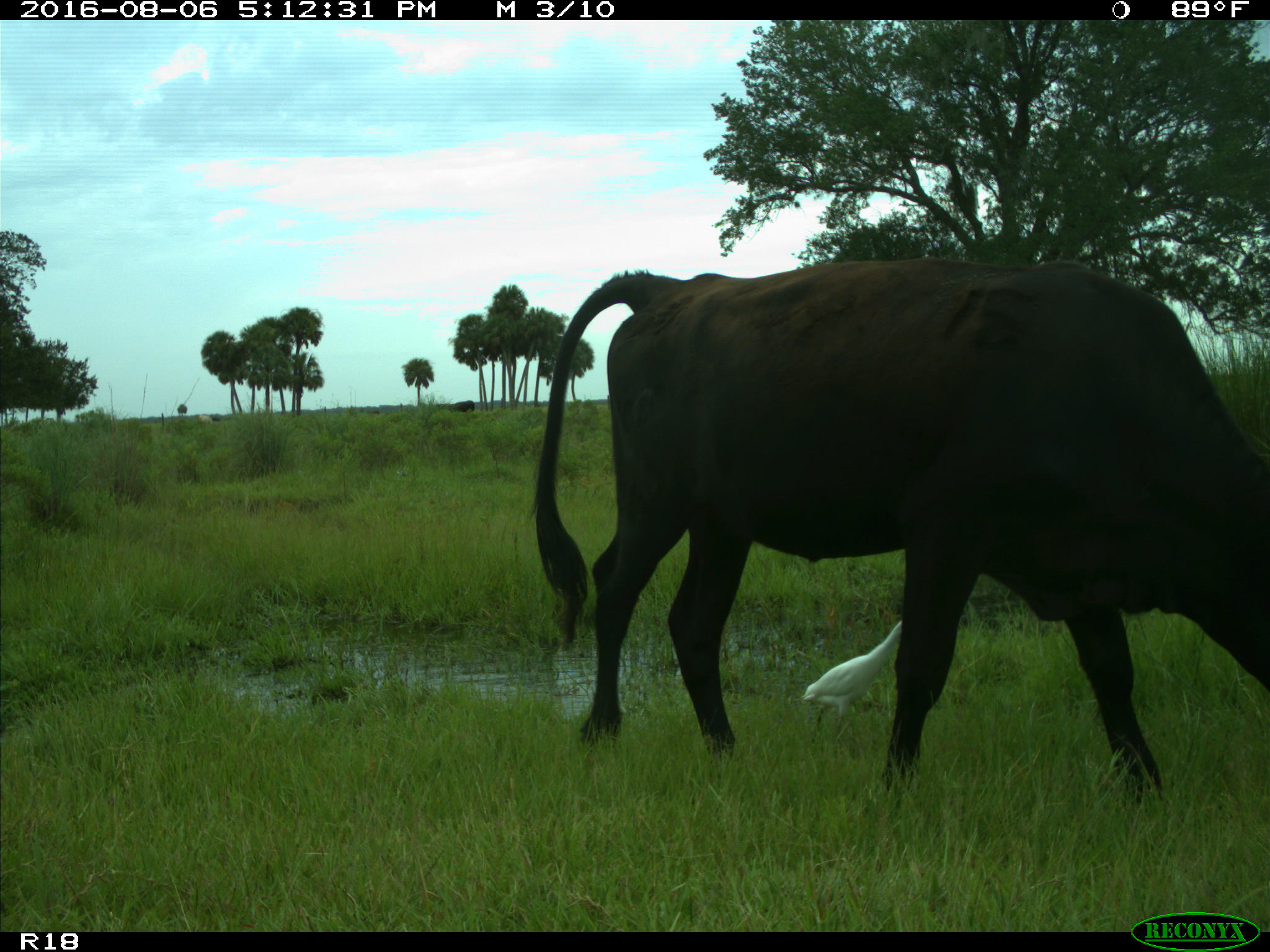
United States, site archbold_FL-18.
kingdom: Animalia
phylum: Chordata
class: Mammalia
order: Artiodactyla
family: Bovidae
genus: Bos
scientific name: Bos taurus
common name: domestic cow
Bos taurus (domestic cow).